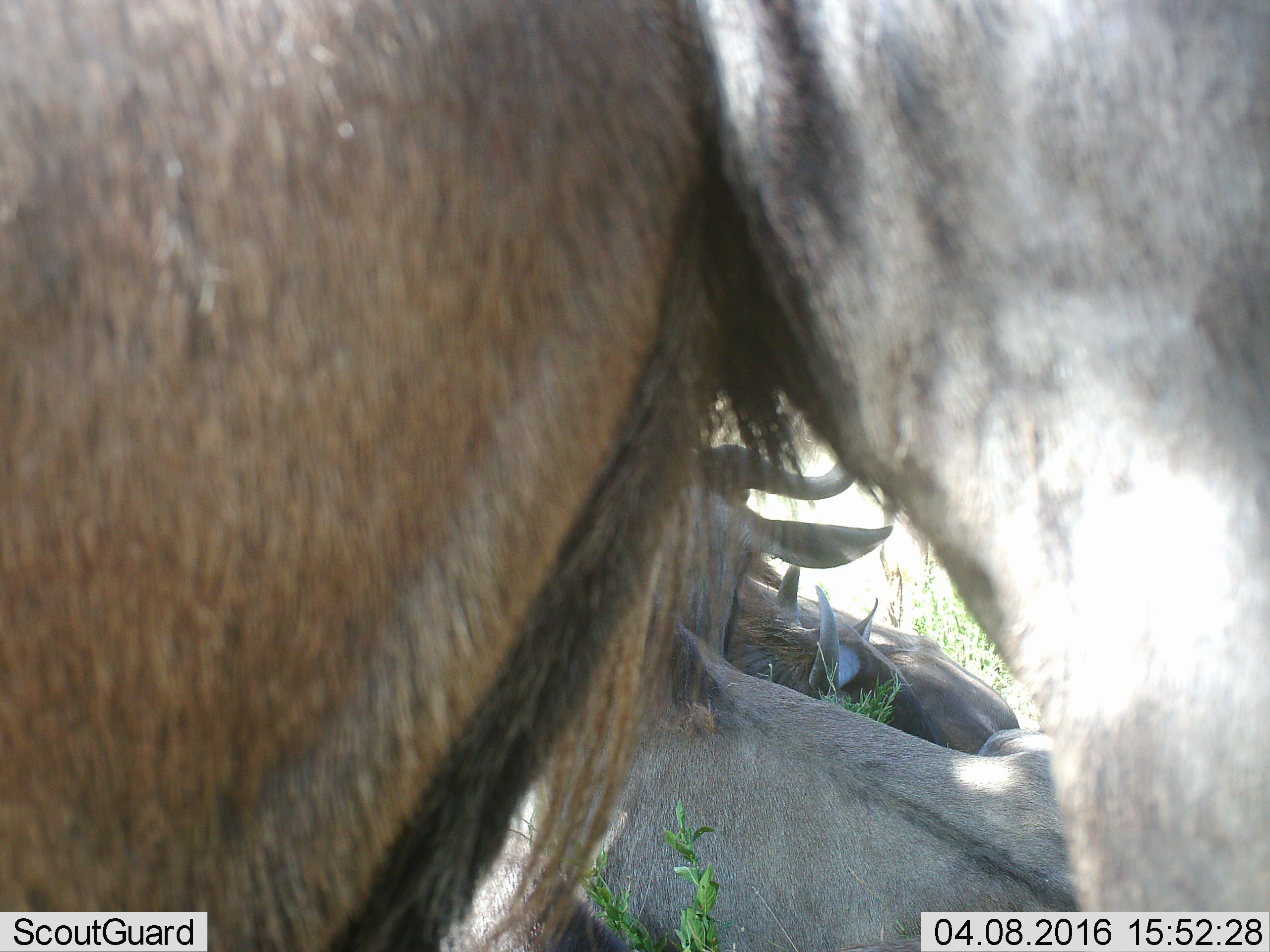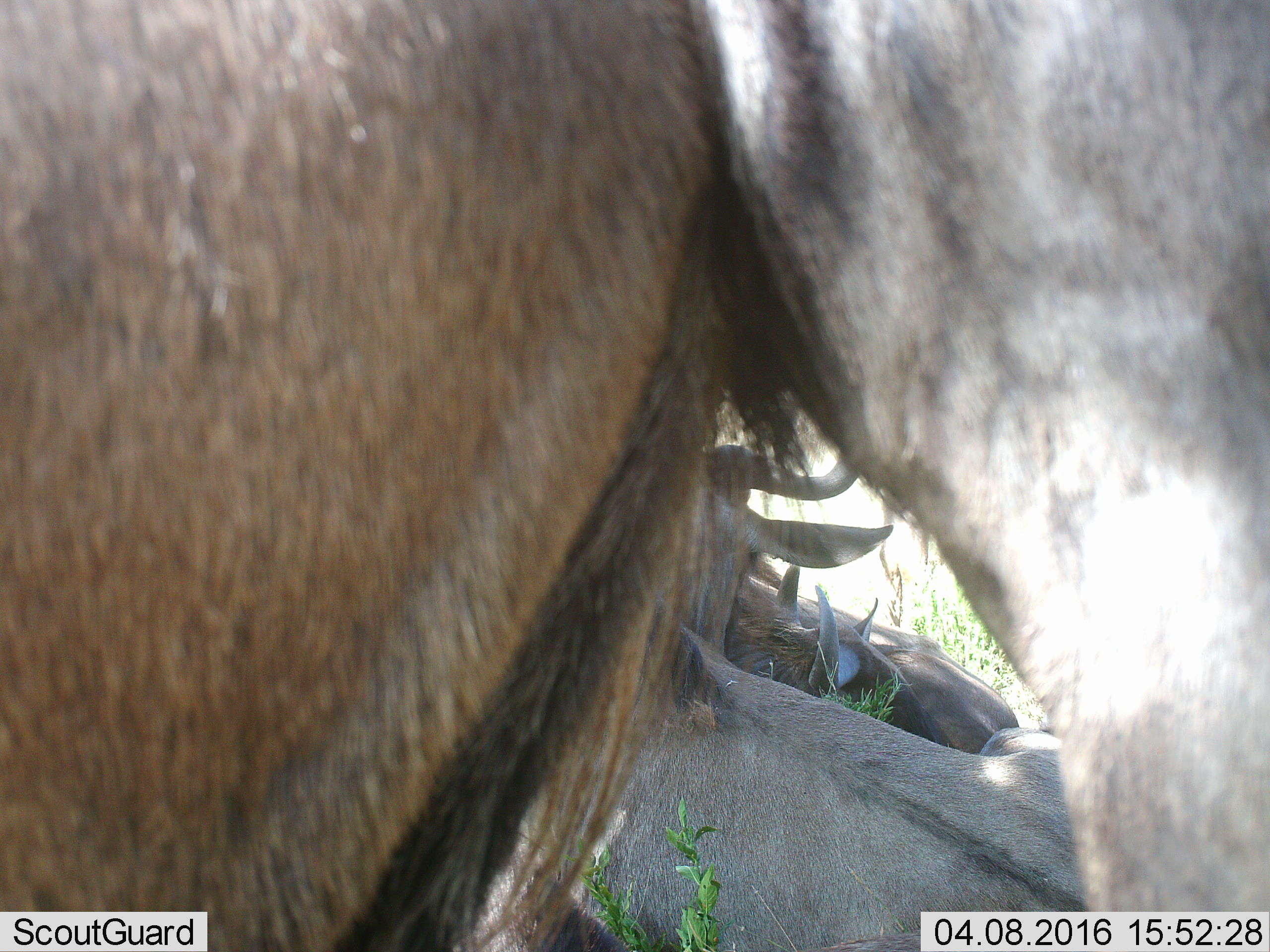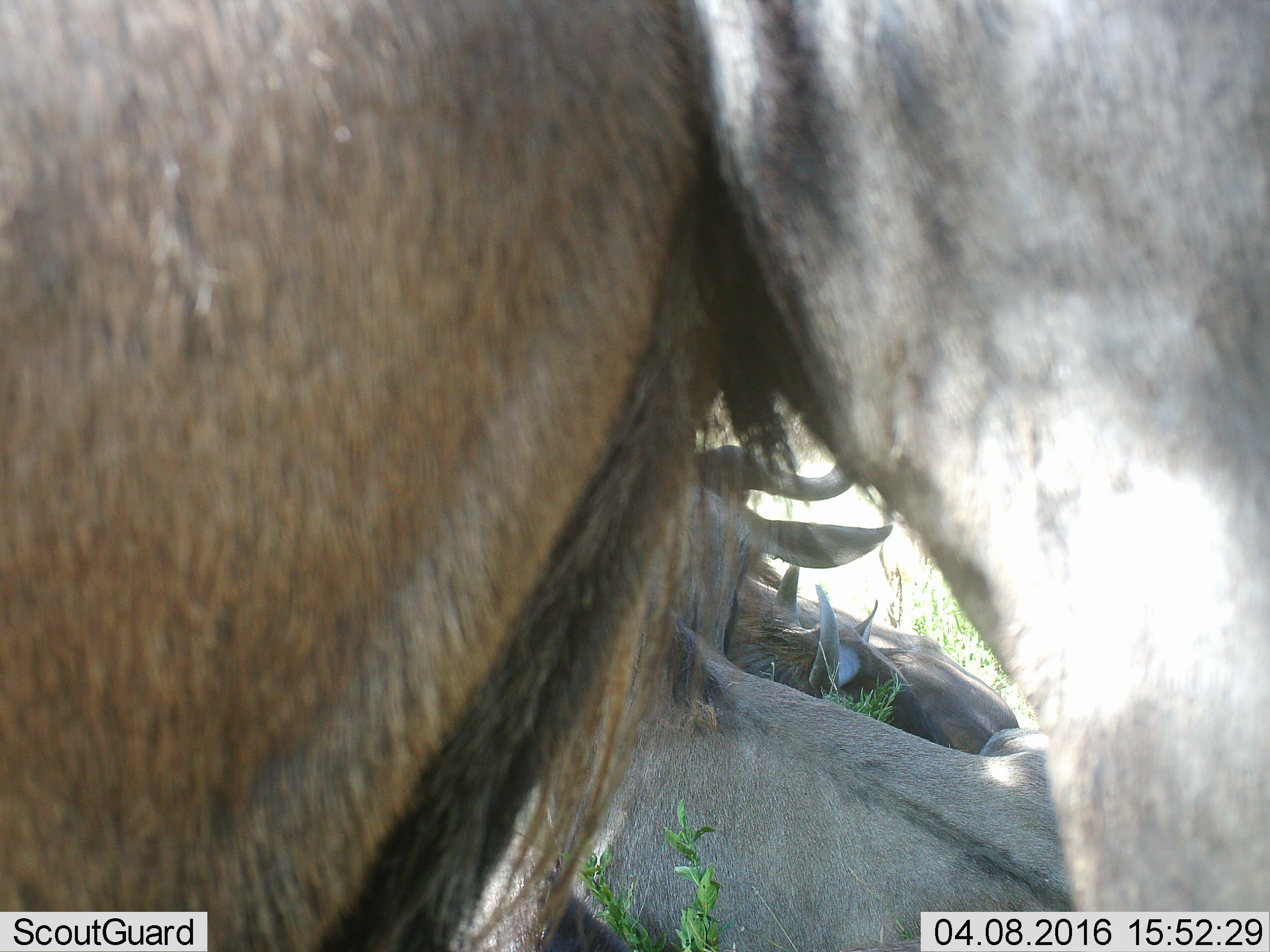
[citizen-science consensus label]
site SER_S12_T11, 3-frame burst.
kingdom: Animalia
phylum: Chordata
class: Mammalia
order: Artiodactyla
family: Bovidae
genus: Connochaetes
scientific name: Connochaetes taurinus taurinus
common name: blue wildebeest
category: wildebeestblue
Wildebeestblue (blue wildebeest) (Connochaetes taurinus taurinus), count 5. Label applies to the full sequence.